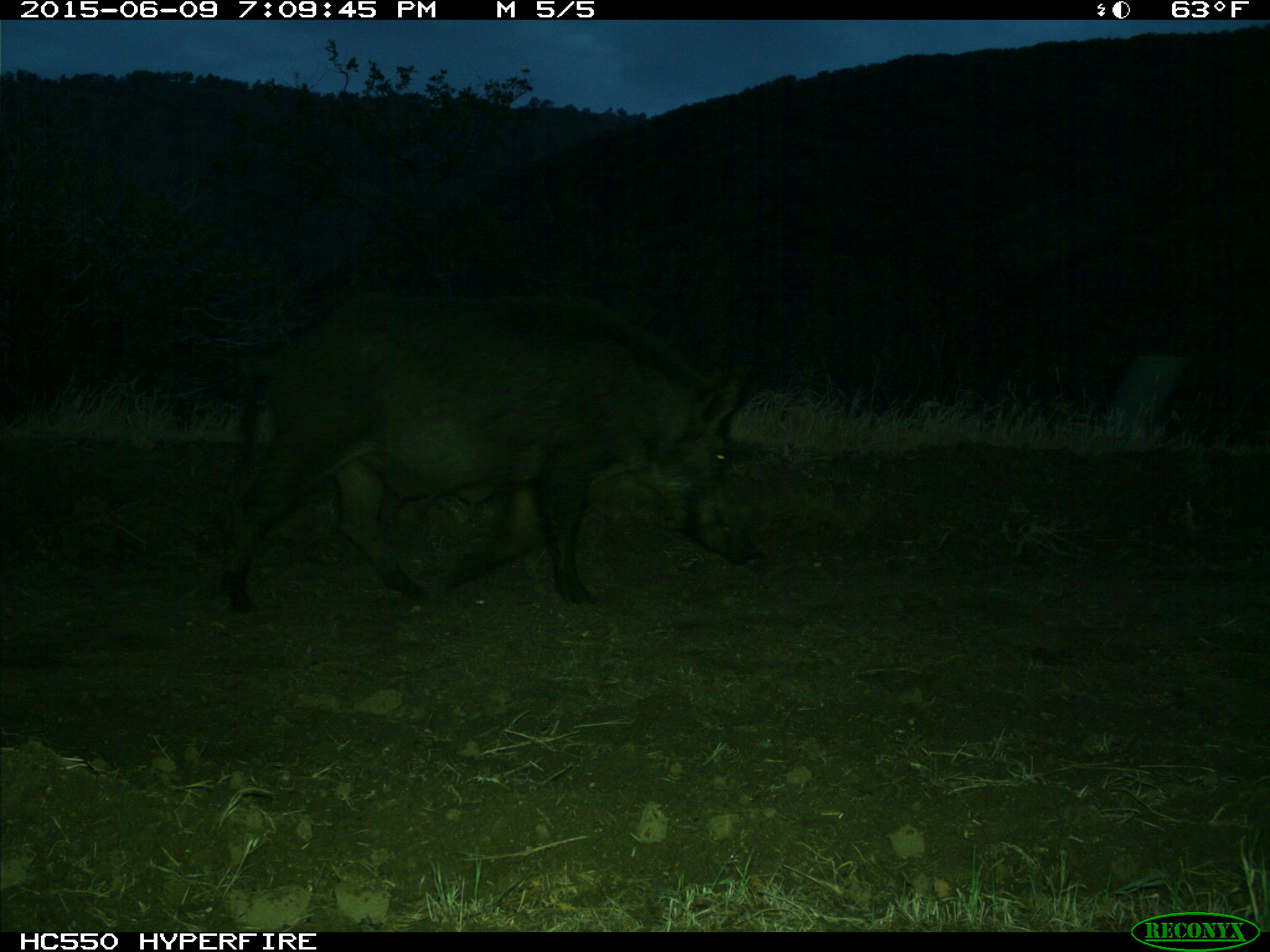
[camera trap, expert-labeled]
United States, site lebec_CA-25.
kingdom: Animalia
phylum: Chordata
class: Mammalia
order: Artiodactyla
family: Suidae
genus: Sus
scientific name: Sus scrofa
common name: wild boar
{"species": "Sus scrofa (wild boar)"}